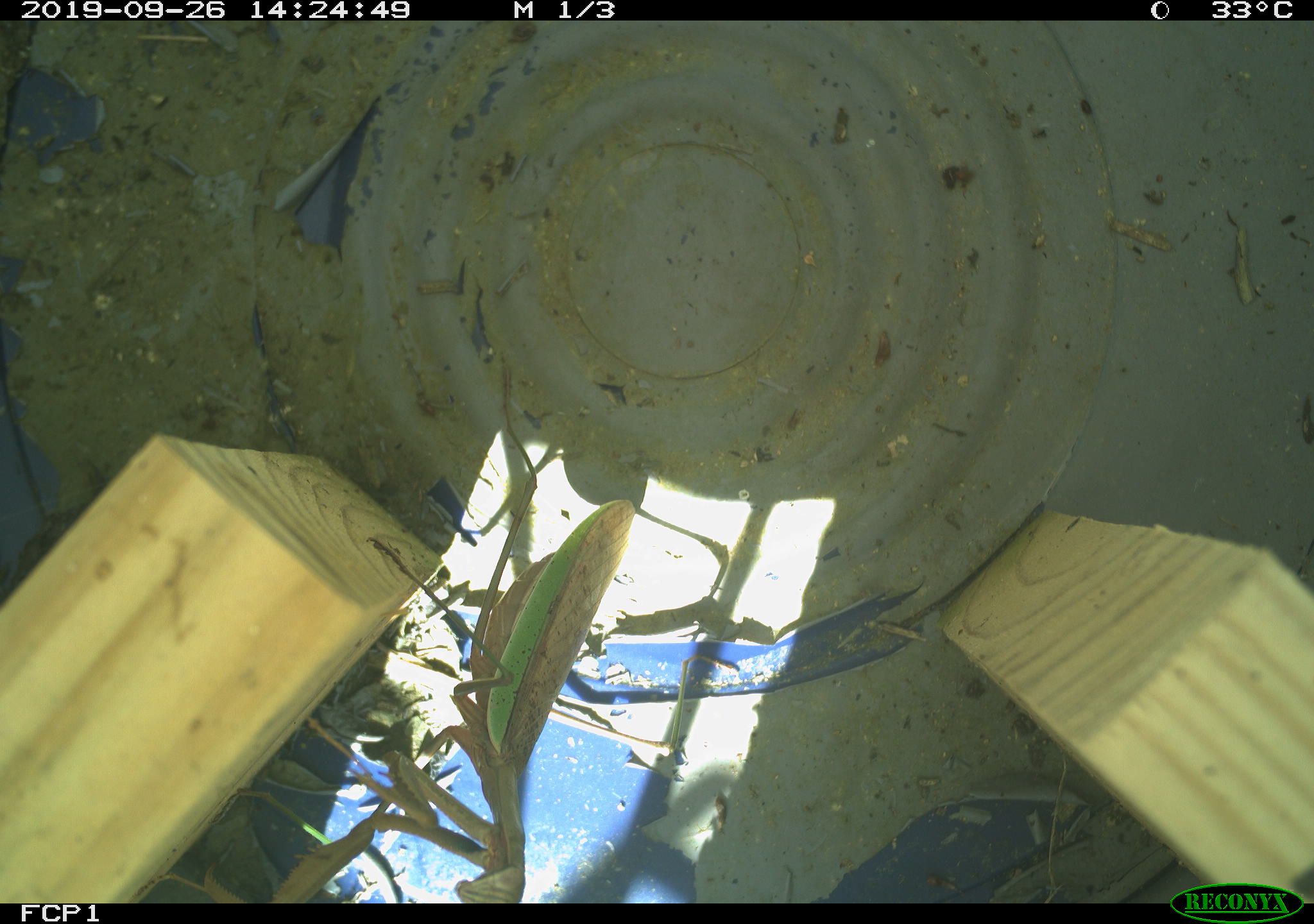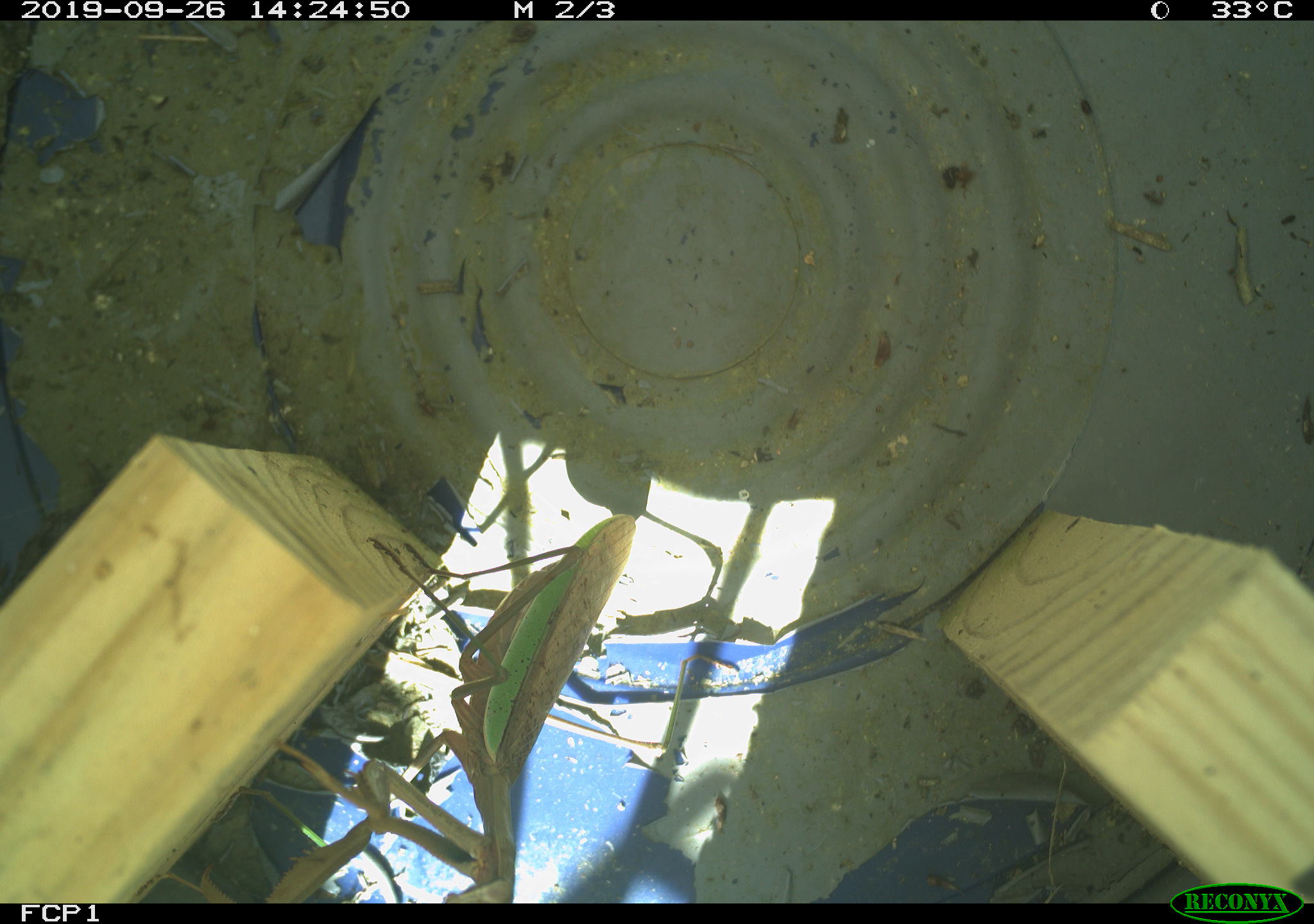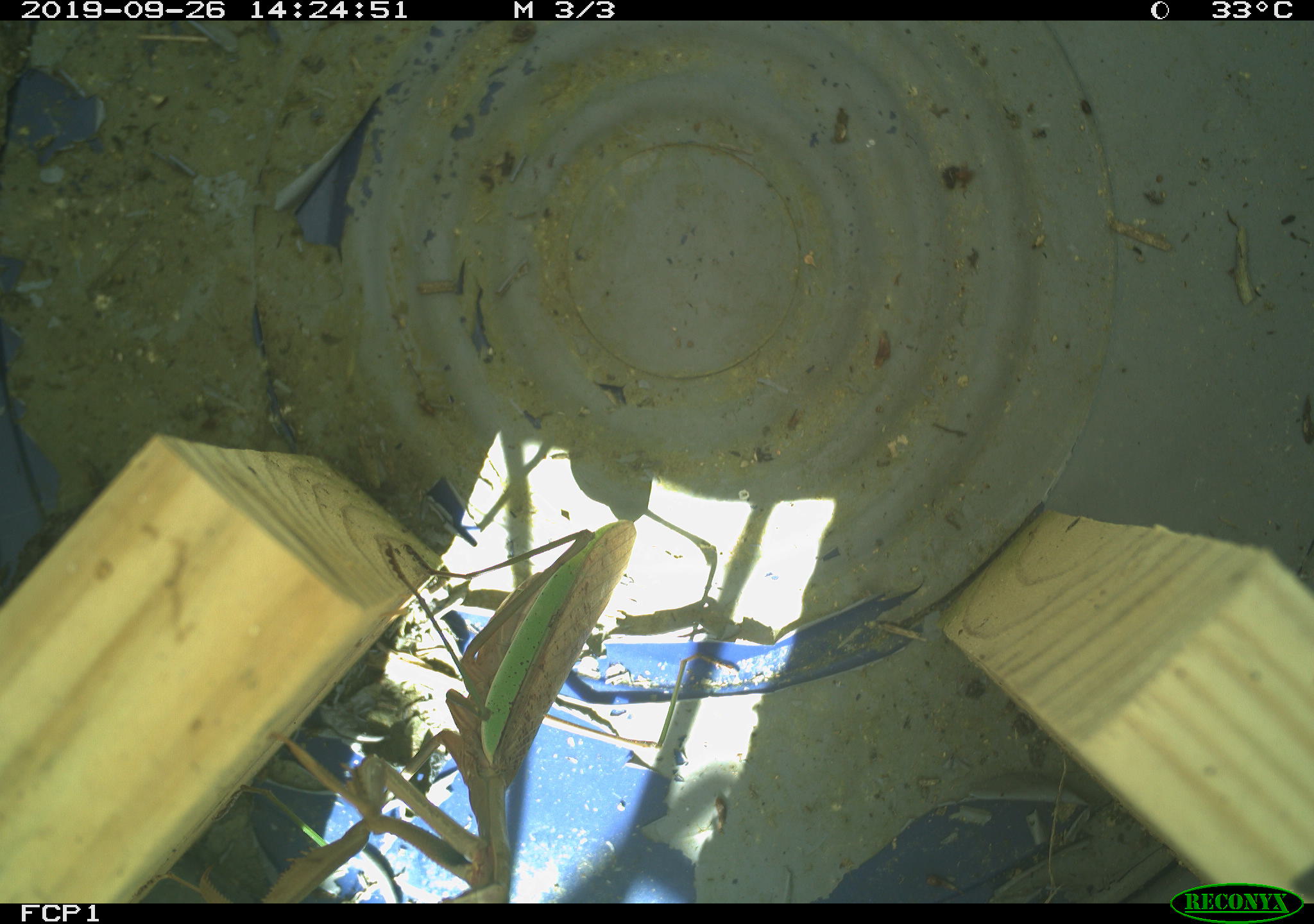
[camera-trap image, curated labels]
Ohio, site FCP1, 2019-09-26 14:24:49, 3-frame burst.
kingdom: Animalia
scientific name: Animalia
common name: animal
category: invertebrate